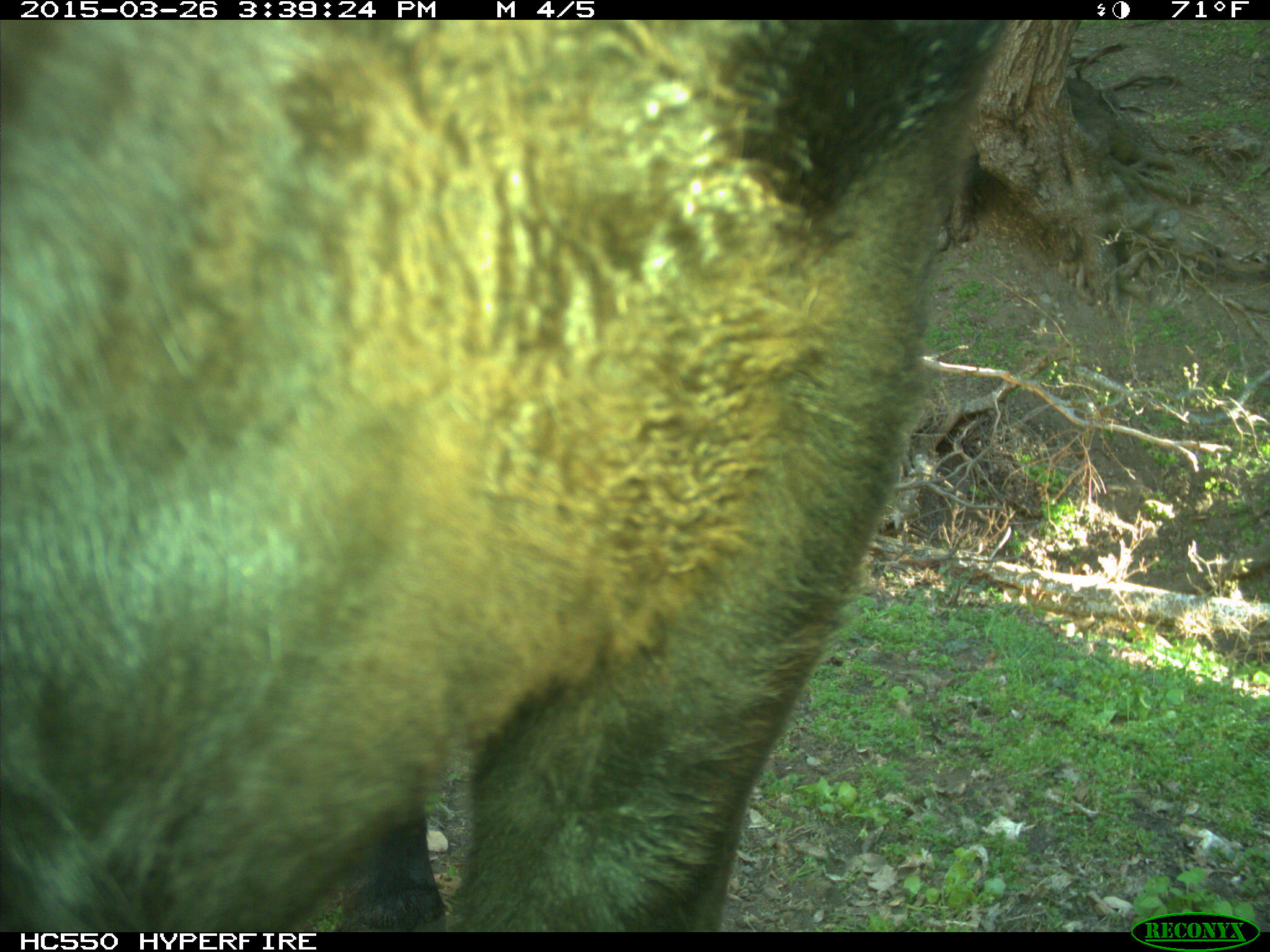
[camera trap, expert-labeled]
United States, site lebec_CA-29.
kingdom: Animalia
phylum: Chordata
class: Mammalia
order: Artiodactyla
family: Bovidae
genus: Bos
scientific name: Bos taurus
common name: domestic cow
Bos taurus (domestic cow).